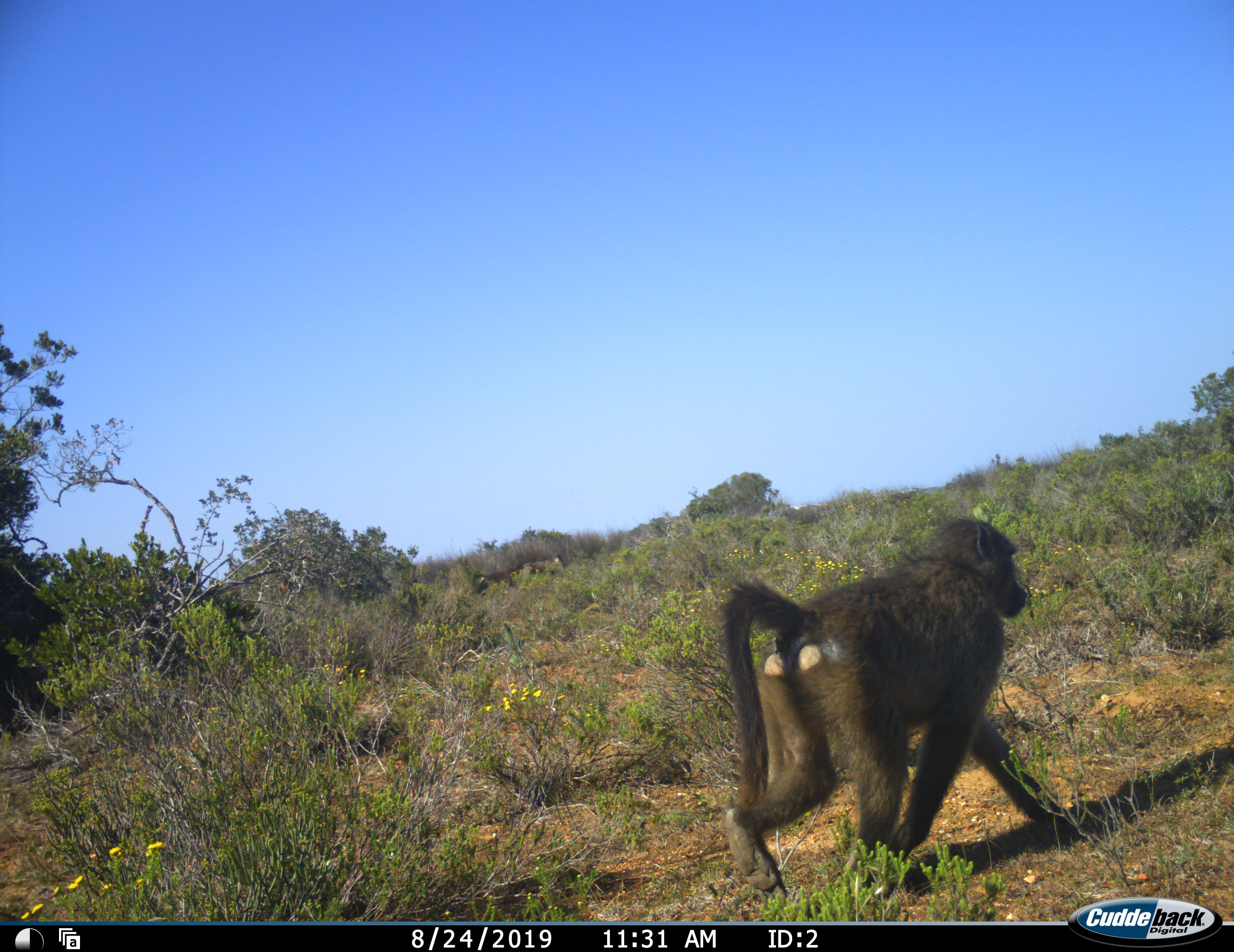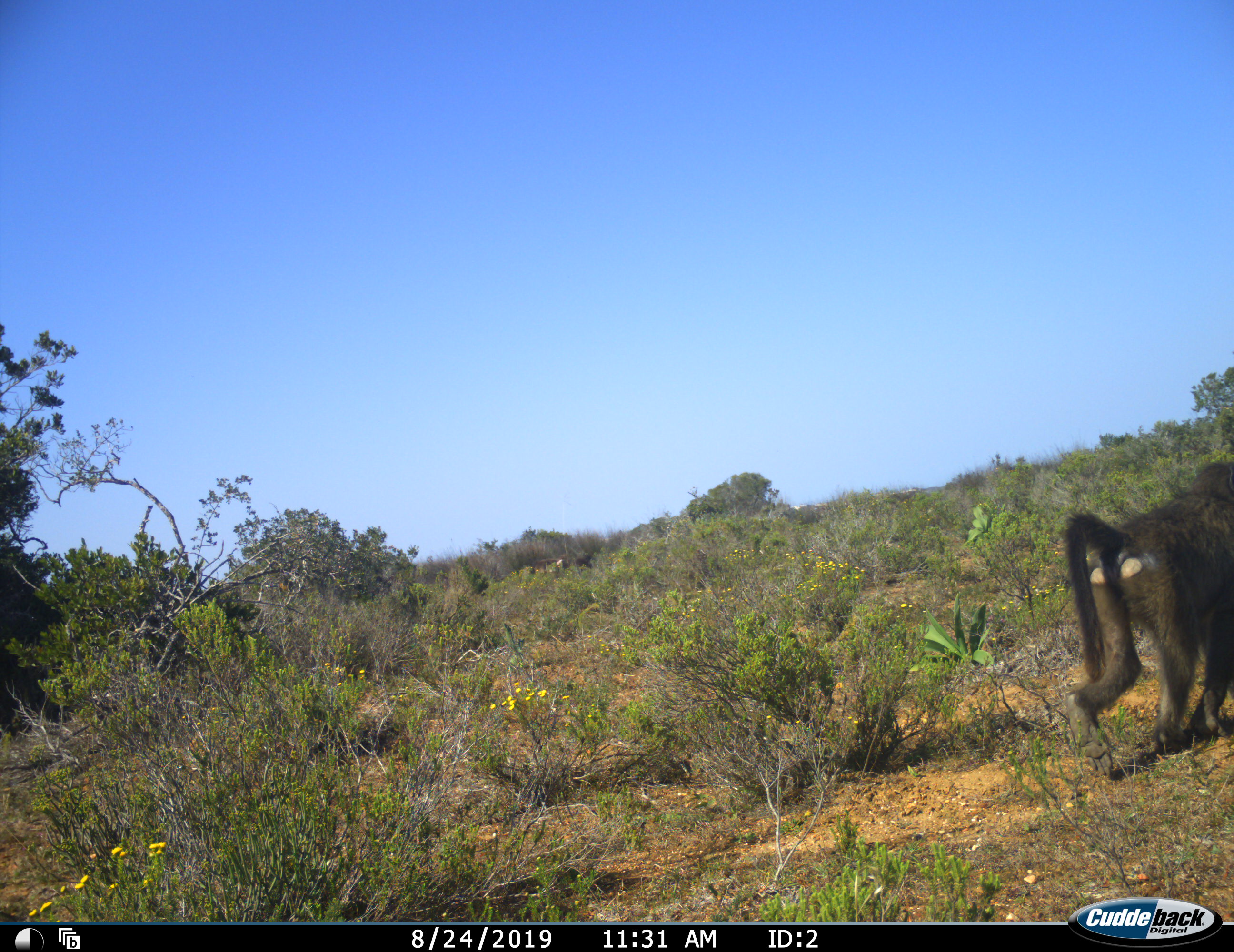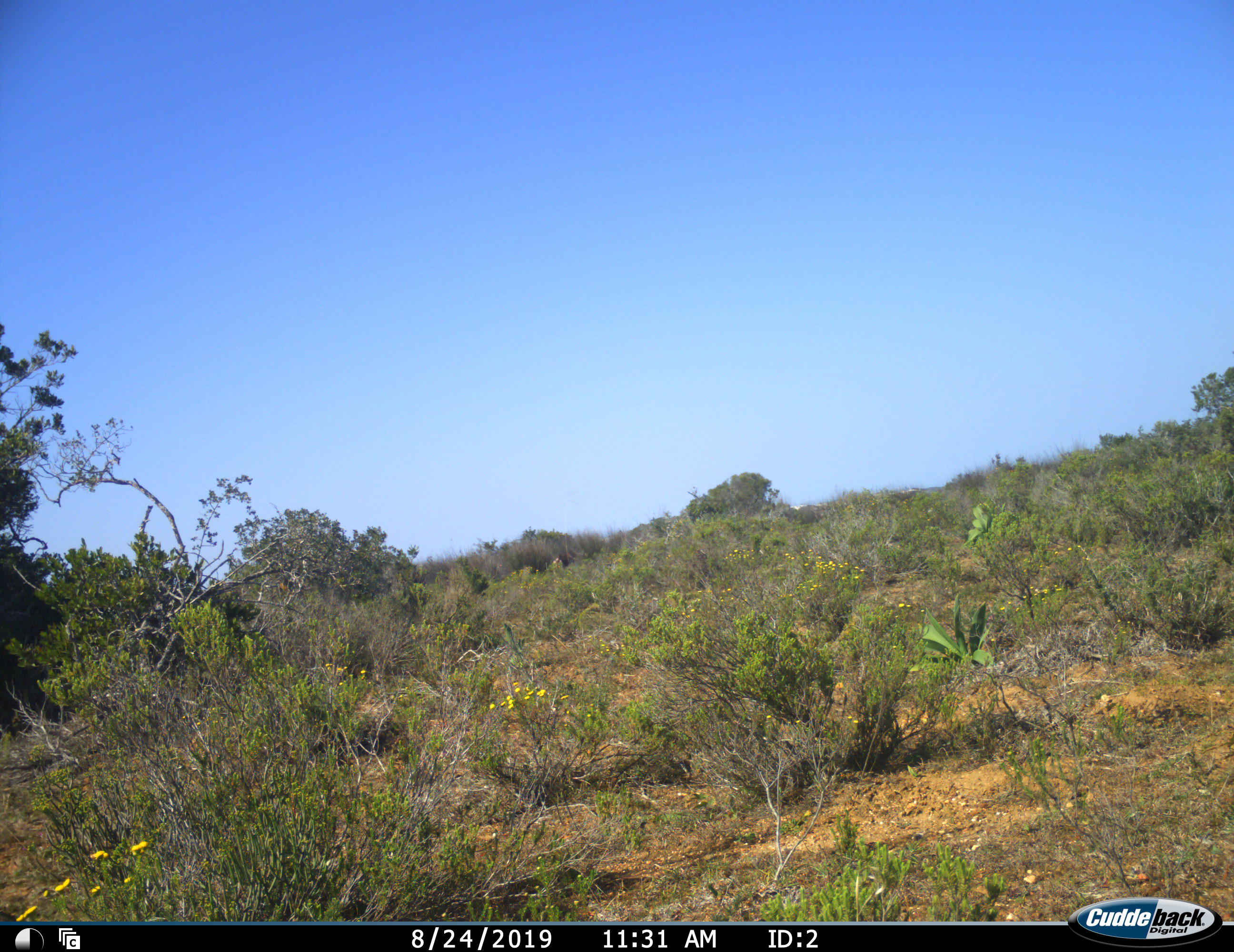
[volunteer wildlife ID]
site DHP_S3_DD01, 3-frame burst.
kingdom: Animalia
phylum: Chordata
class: Mammalia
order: Primates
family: Cercopithecidae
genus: Papio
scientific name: Papio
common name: baboon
Baboon (Papio), count 1. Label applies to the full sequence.